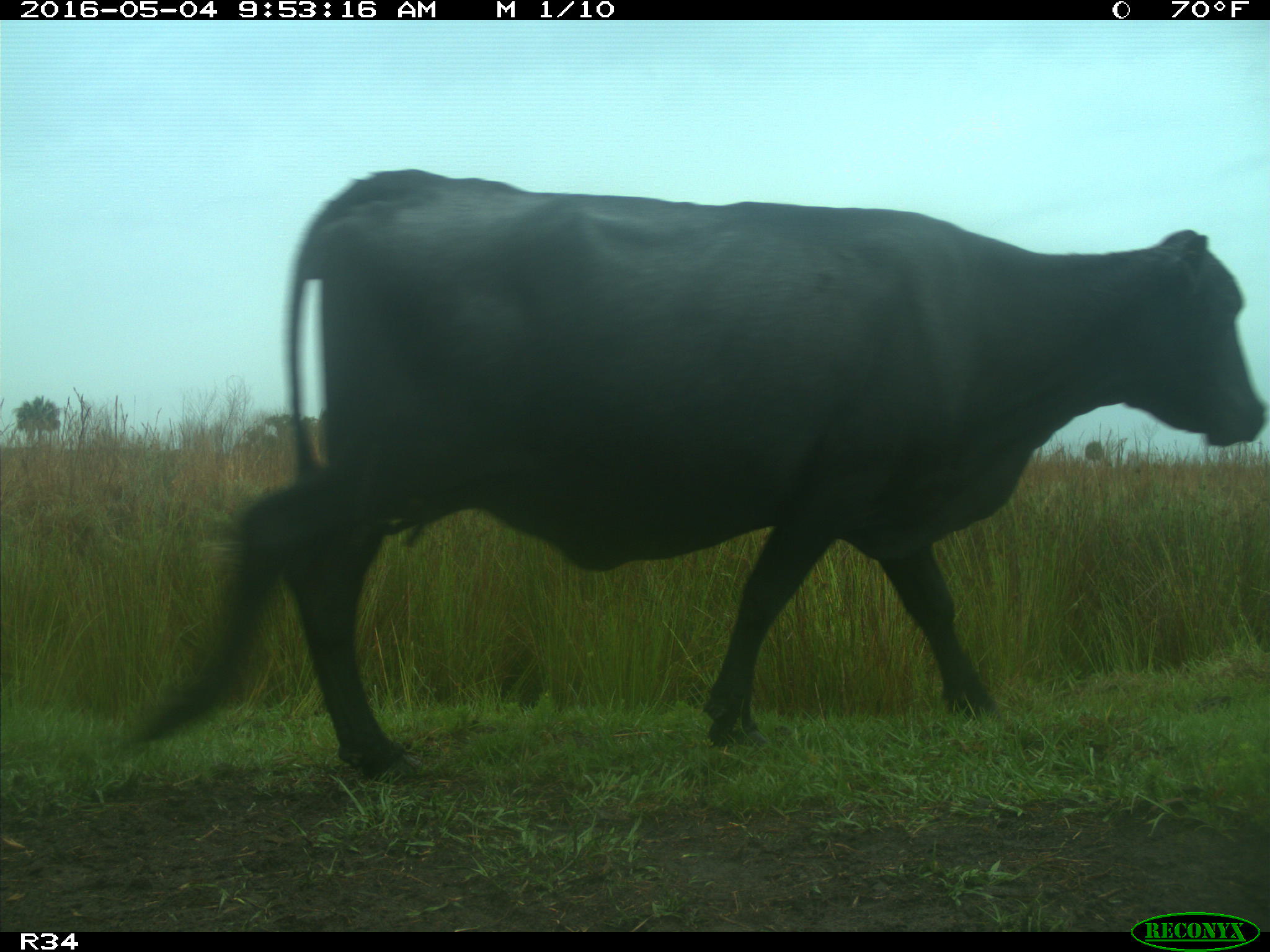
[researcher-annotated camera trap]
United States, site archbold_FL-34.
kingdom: Animalia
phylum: Chordata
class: Mammalia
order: Artiodactyla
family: Bovidae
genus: Bos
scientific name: Bos taurus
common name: domestic cow